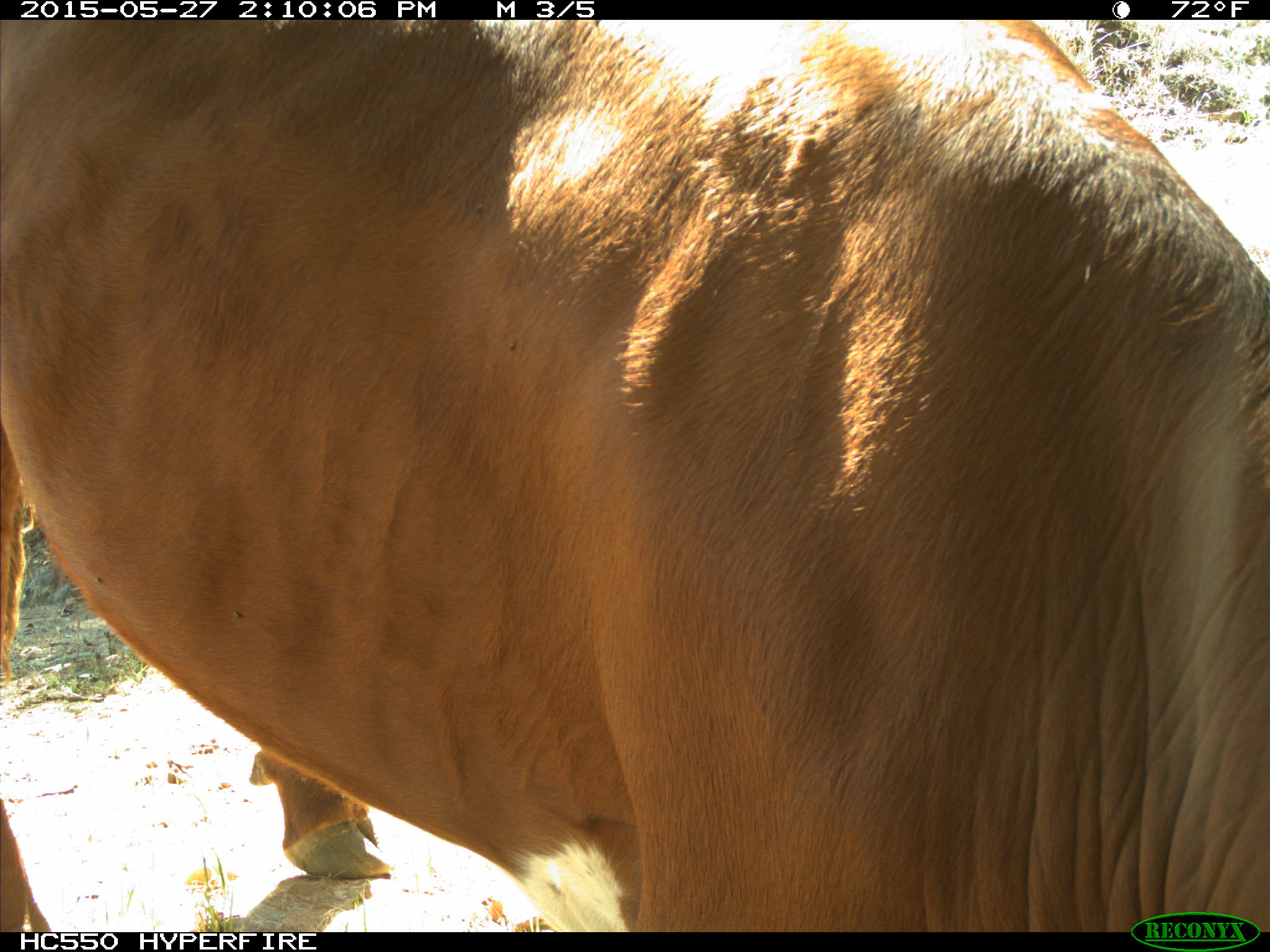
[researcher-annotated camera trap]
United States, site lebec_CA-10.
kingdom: Animalia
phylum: Chordata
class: Mammalia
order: Artiodactyla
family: Bovidae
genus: Bos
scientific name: Bos taurus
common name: domestic cow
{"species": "Bos taurus (domestic cow)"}